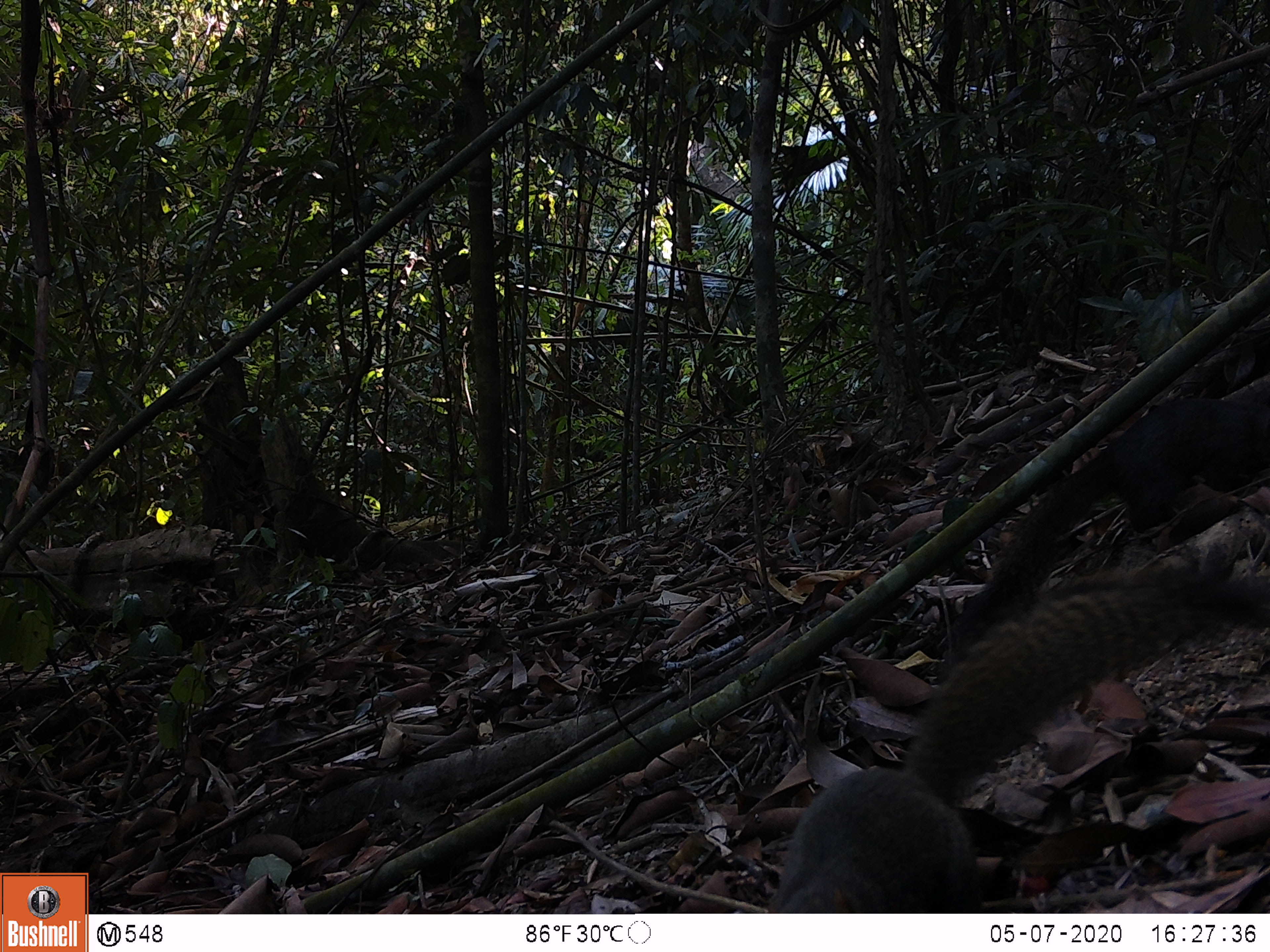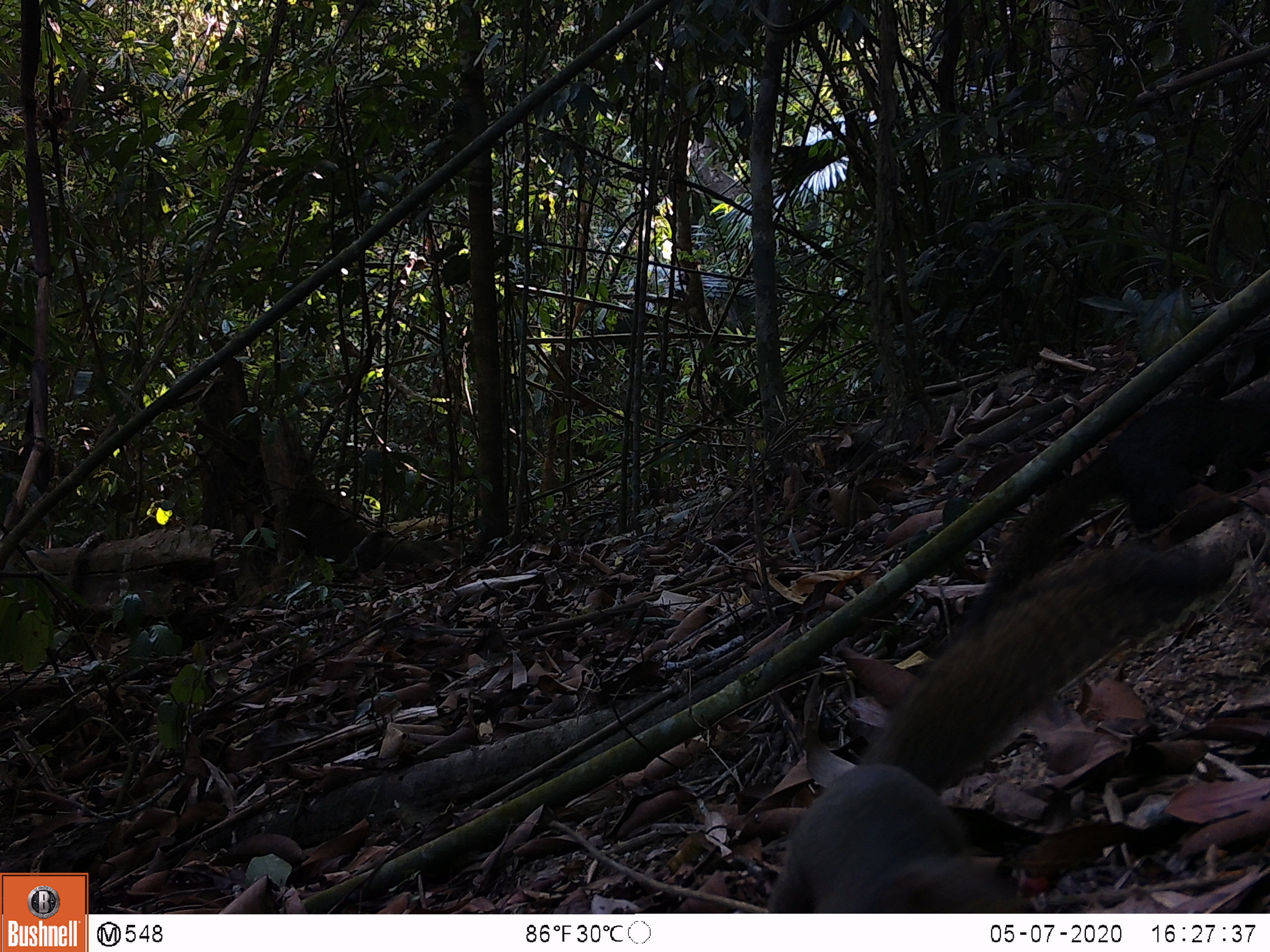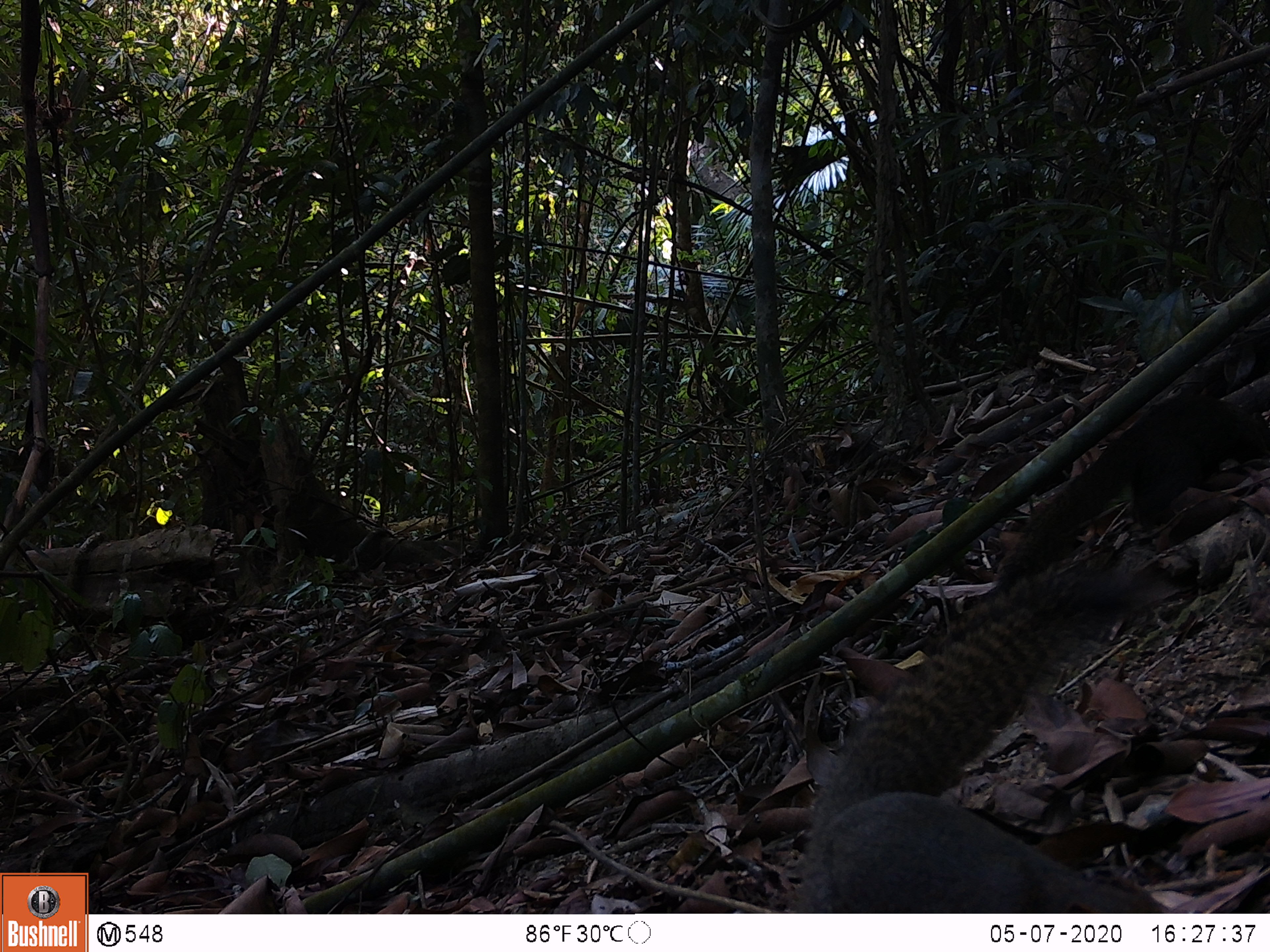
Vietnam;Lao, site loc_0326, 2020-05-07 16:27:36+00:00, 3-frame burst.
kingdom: Animalia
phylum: Chordata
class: Mammalia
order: Rodentia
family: Sciuridae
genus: Callosciurus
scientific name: Callosciurus erythraeus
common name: pallas's squirrel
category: pallass squirrel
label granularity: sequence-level